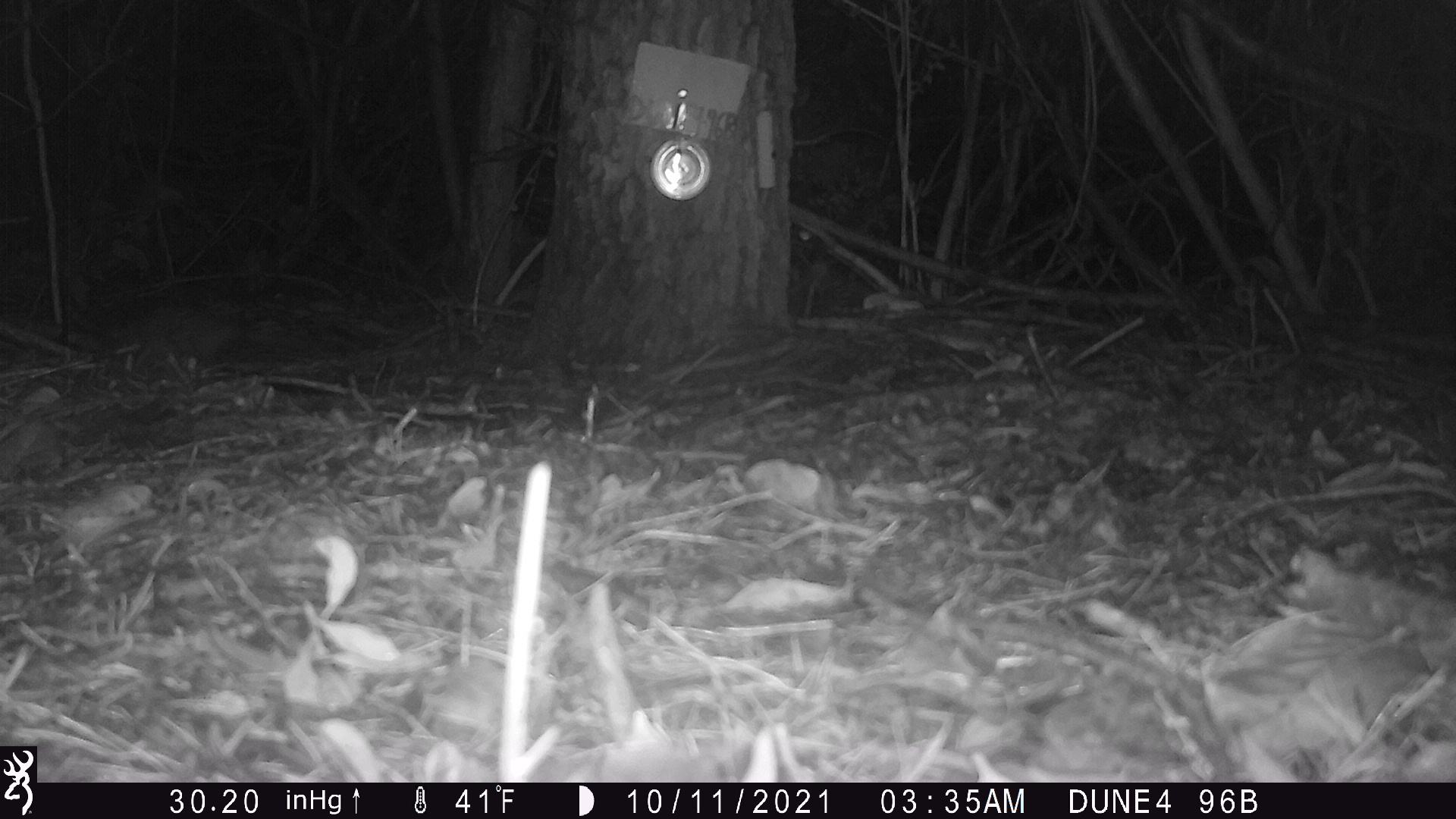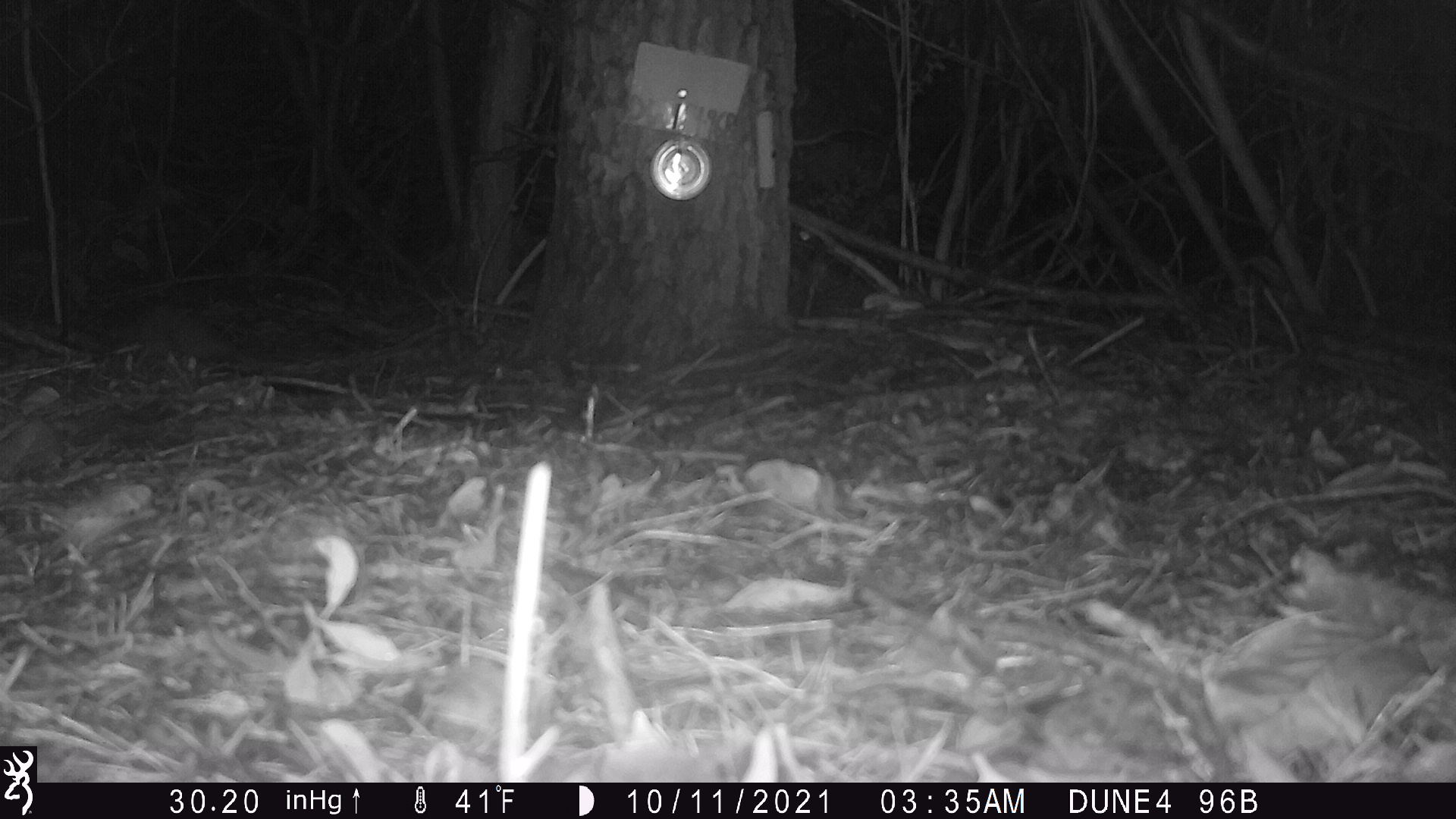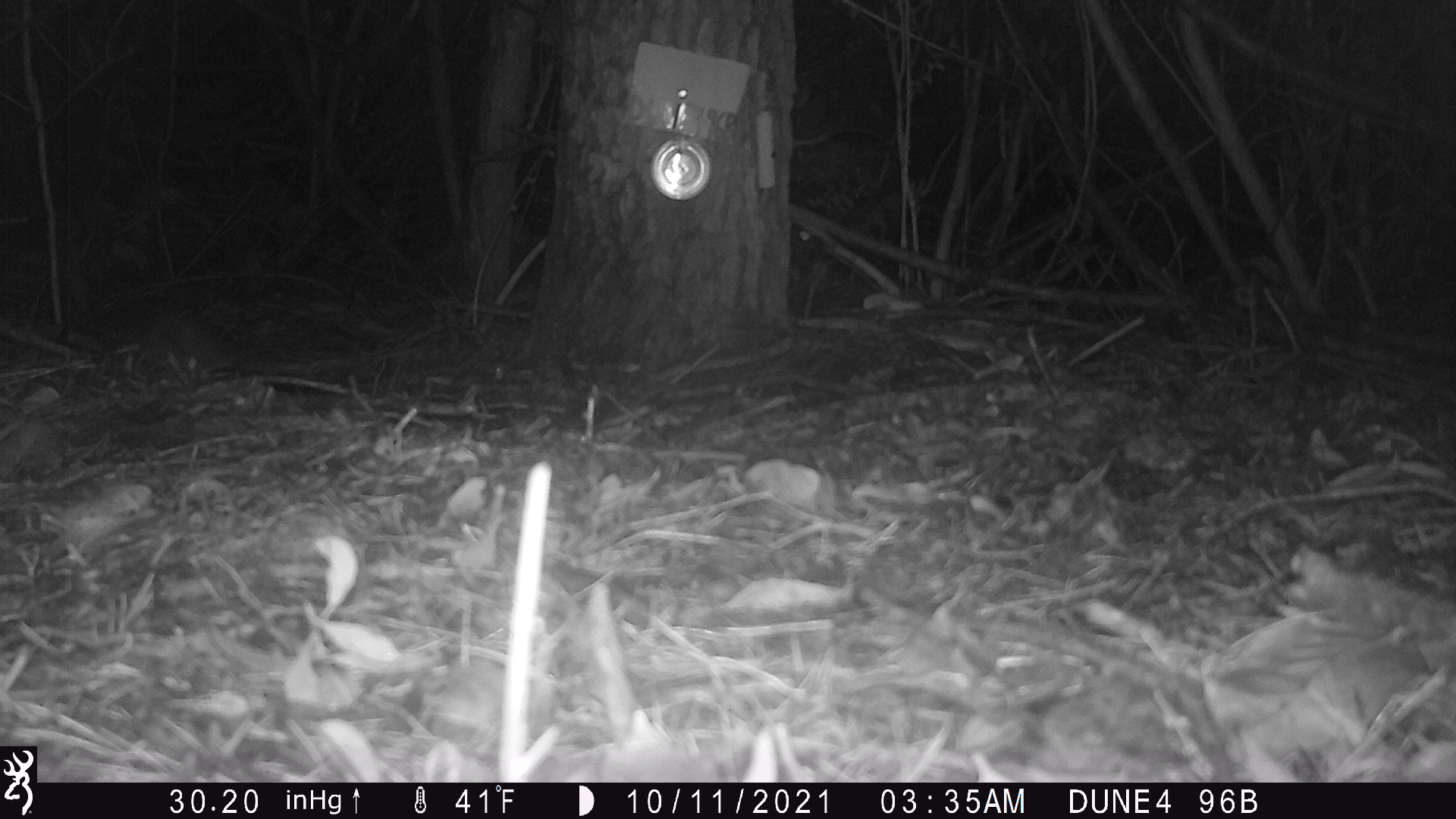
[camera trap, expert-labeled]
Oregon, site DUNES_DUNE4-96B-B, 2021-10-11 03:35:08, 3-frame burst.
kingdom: Animalia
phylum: Chordata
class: Mammalia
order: Didelphimorphia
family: Didelphidae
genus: Didelphis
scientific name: Didelphis virginiana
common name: virginia opossum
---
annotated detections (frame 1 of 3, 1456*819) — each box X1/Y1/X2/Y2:
virginia opossum: 97/282/355/408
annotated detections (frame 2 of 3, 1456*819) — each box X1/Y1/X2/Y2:
virginia opossum: 101/281/292/405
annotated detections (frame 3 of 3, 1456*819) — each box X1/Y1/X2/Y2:
virginia opossum: 73/276/334/423